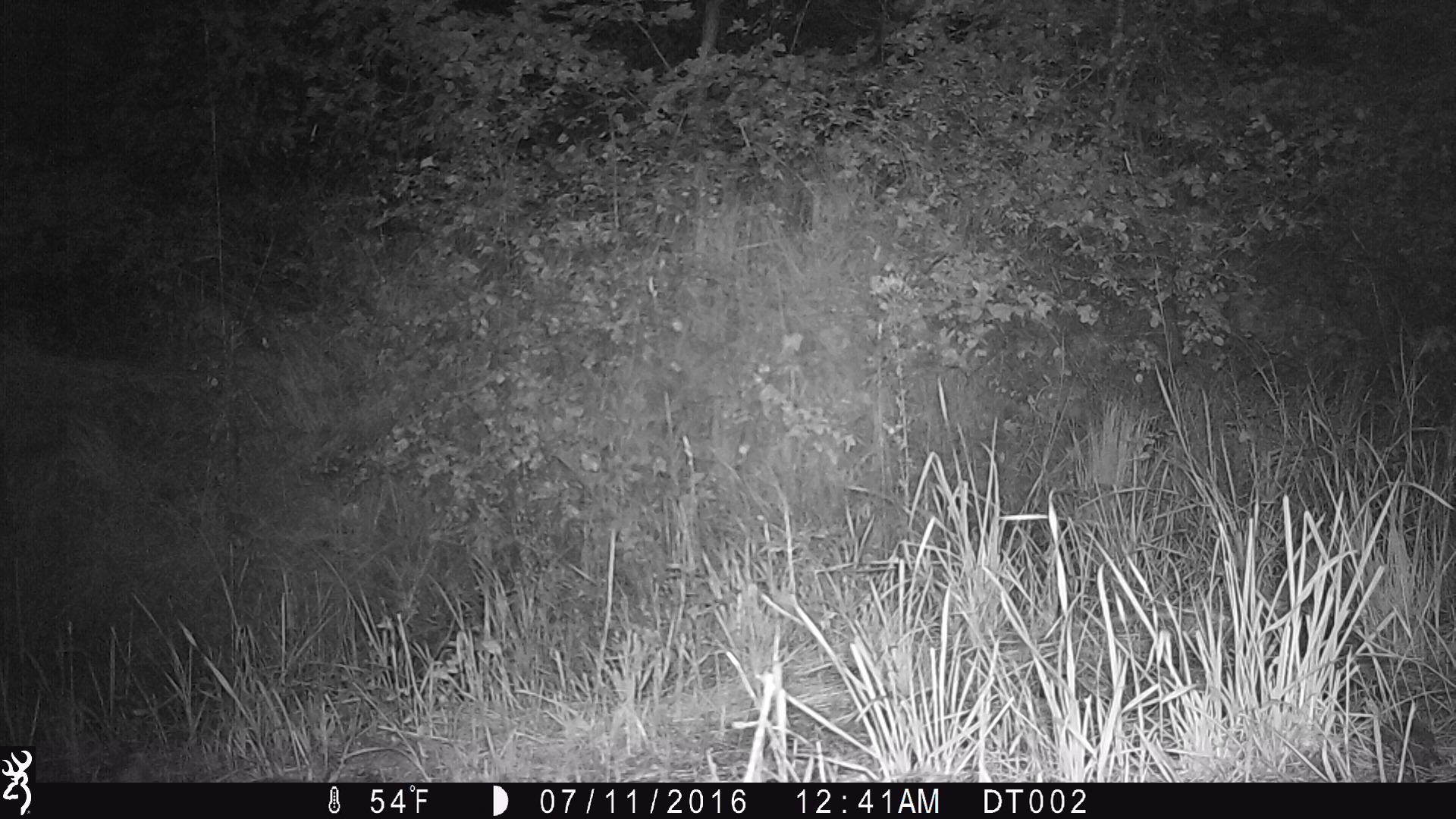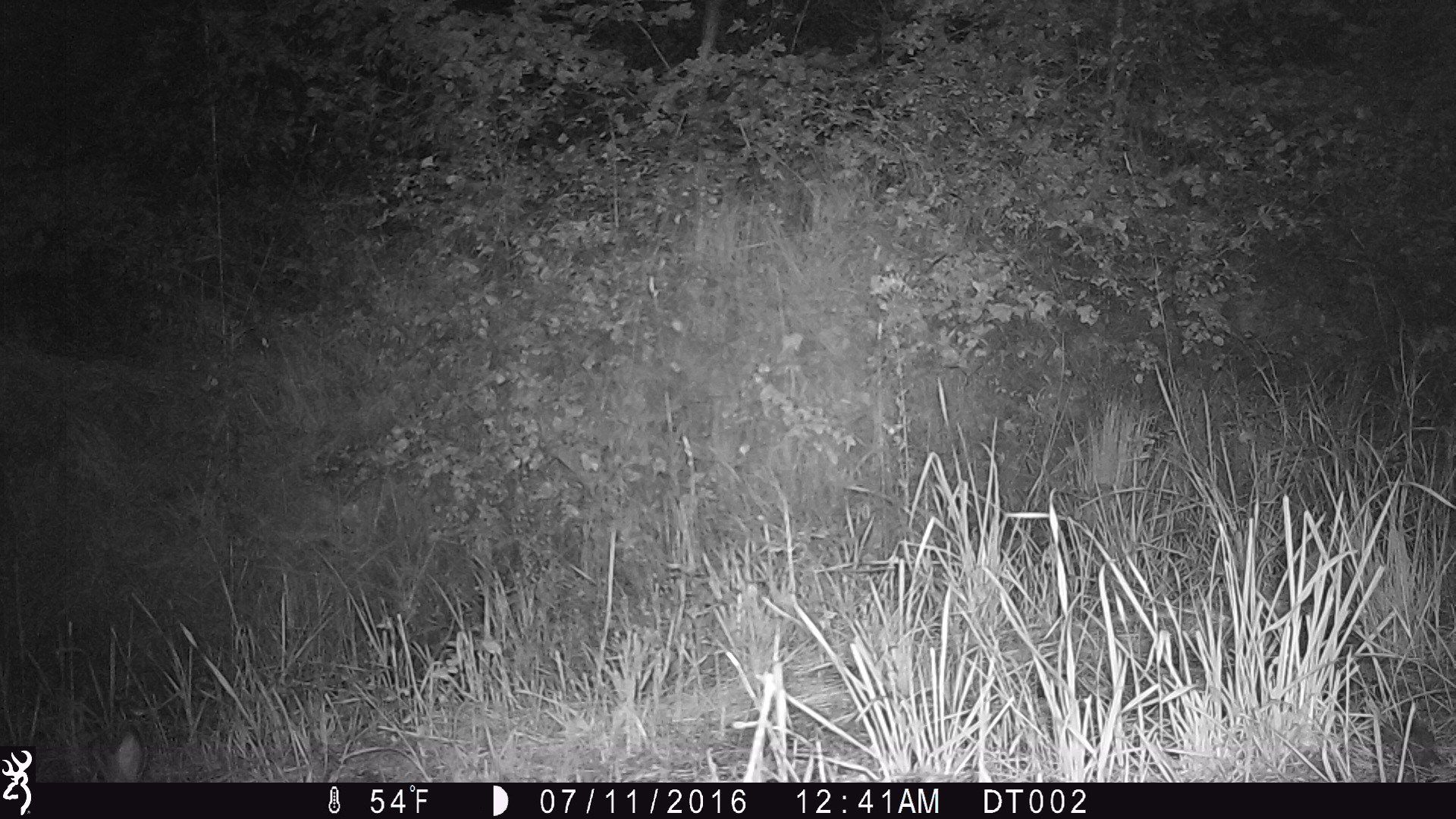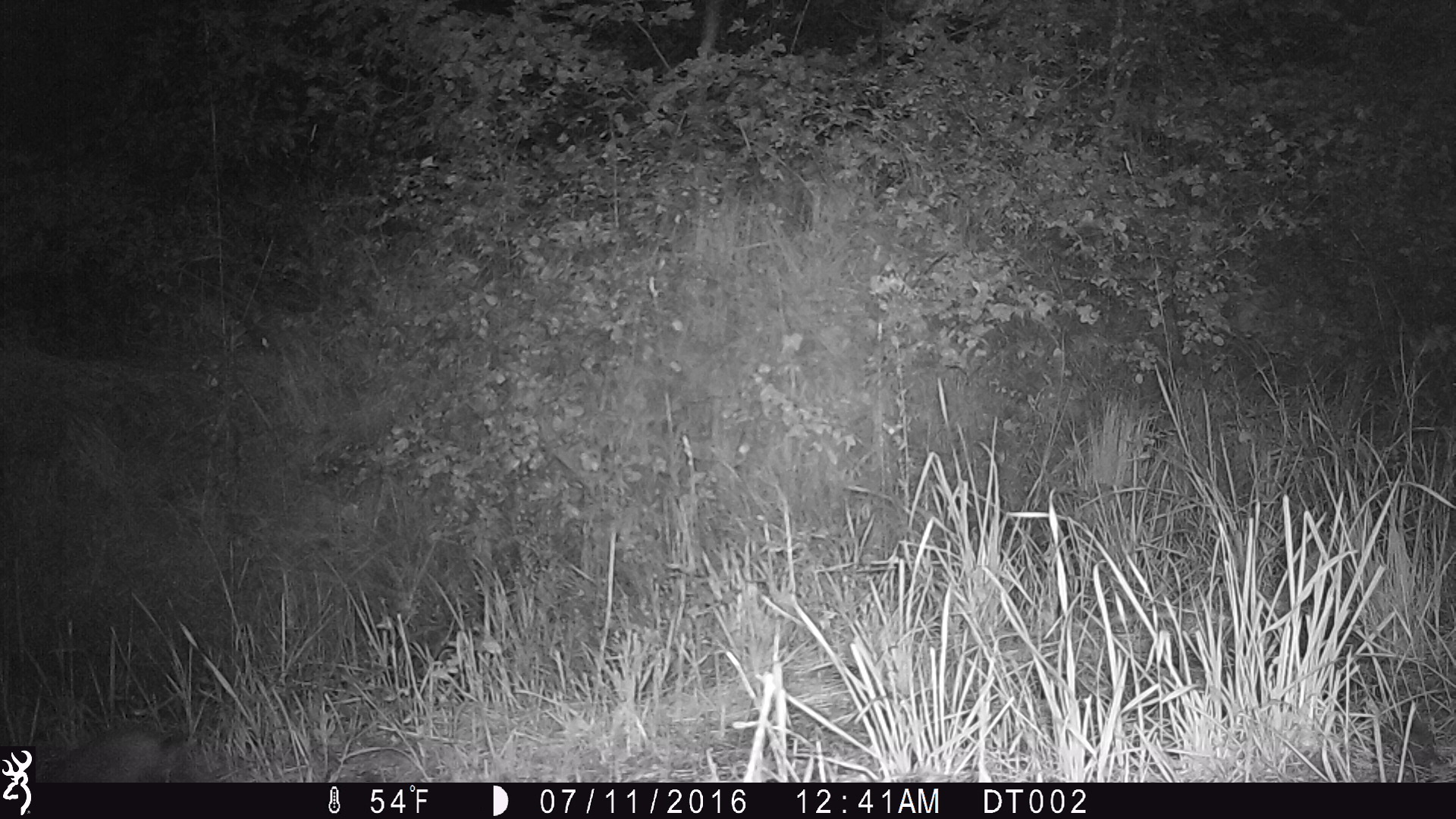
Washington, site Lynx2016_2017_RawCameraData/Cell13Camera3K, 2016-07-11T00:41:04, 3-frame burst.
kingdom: Animalia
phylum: Chordata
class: Mammalia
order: Lagomorpha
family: Leporidae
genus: Lepus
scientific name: Lepus americanus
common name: snowshoe hare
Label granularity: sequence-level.